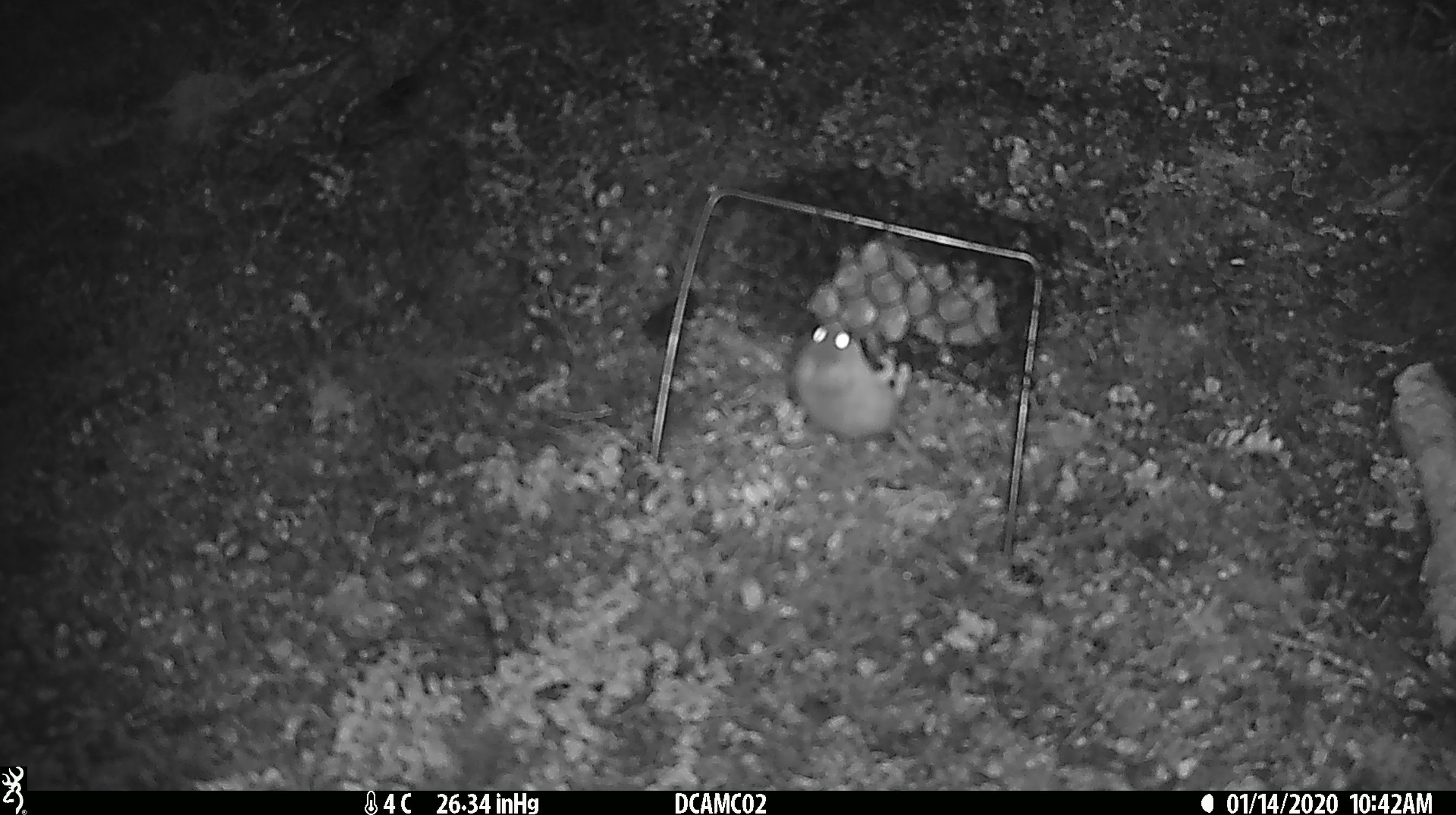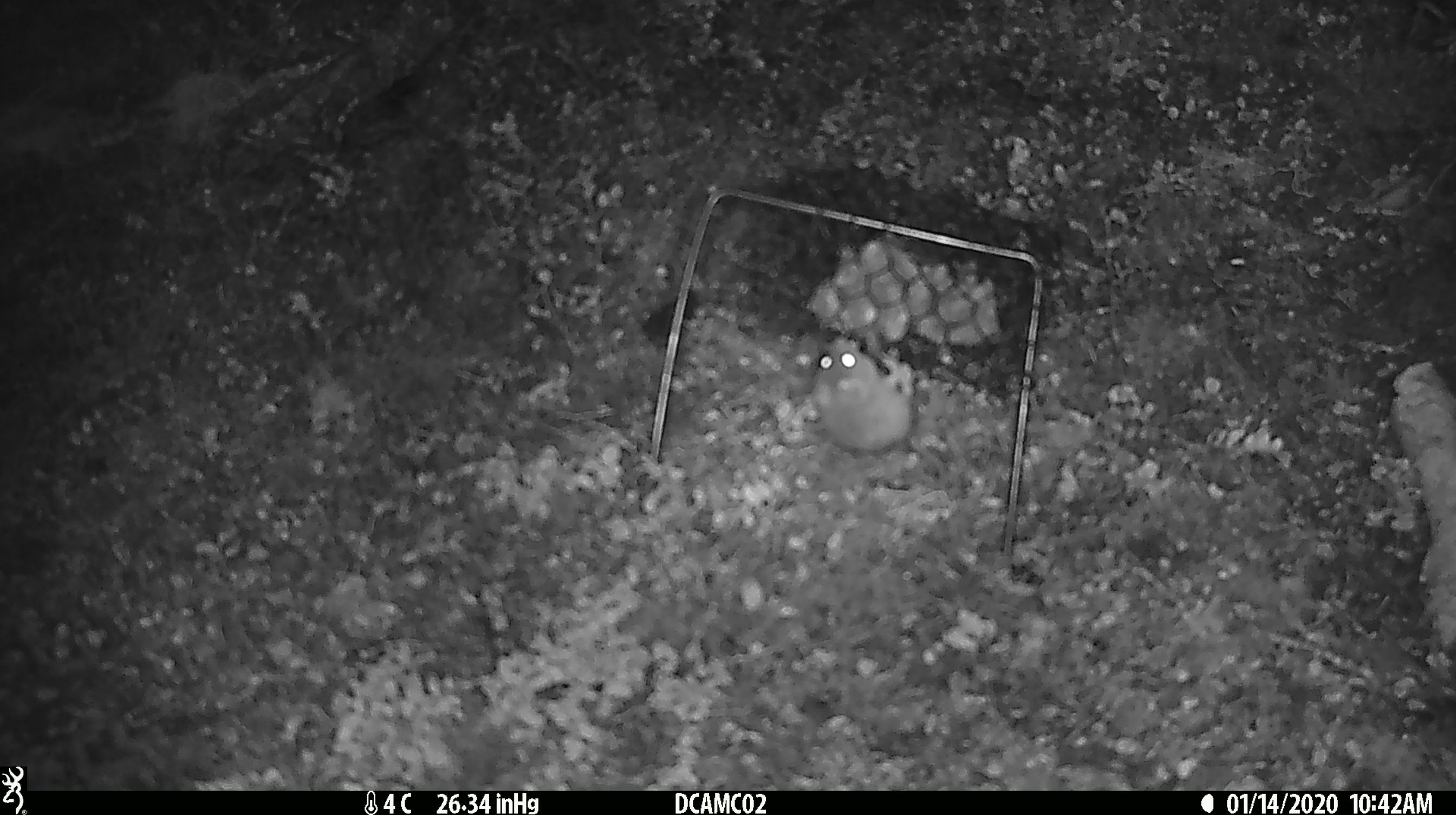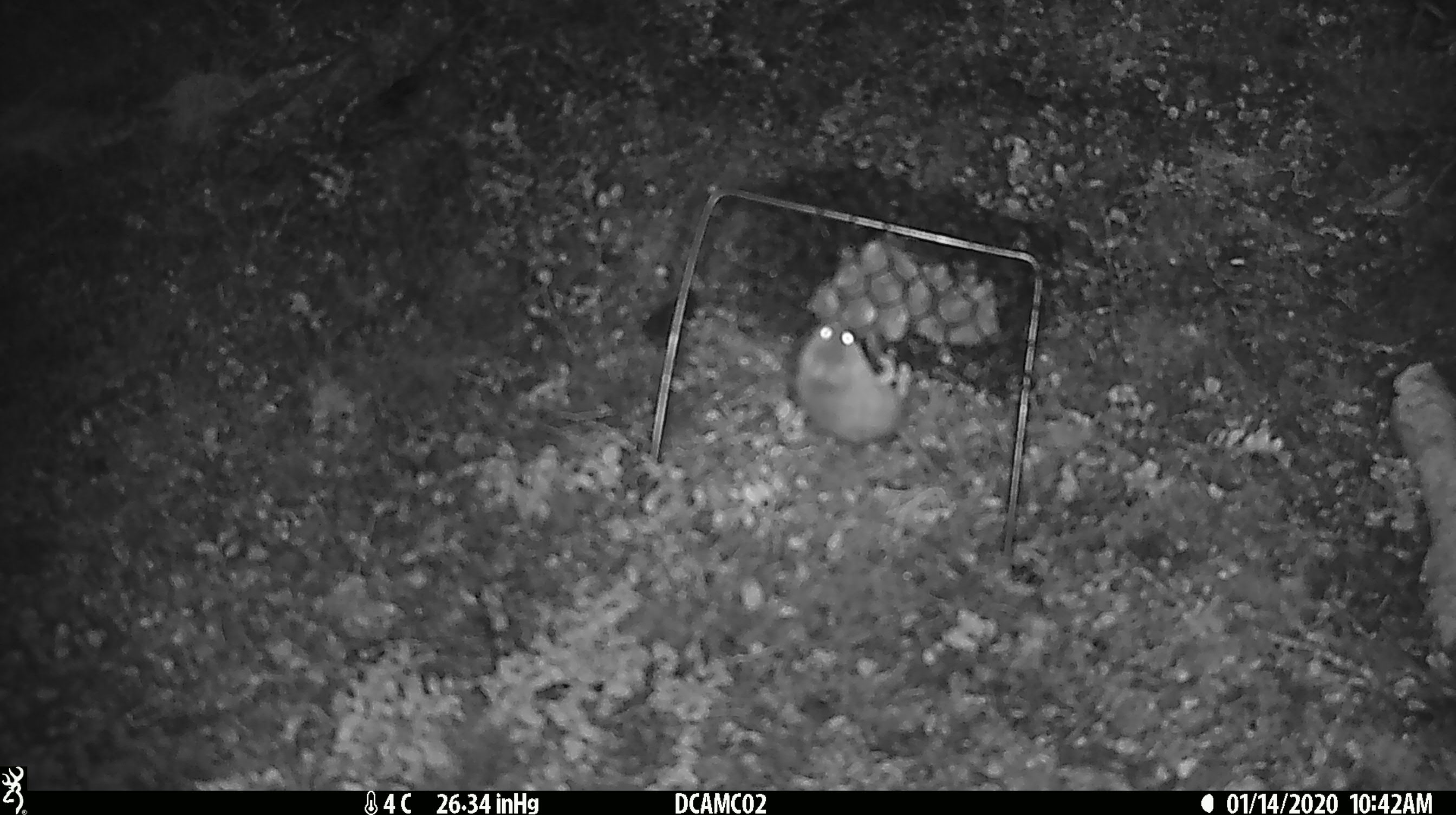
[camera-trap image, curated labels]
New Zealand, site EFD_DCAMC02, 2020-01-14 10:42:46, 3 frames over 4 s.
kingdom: Animalia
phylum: Chordata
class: Mammalia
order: Rodentia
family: Muridae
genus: Mus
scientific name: Mus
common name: mouse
Mouse (Mus).